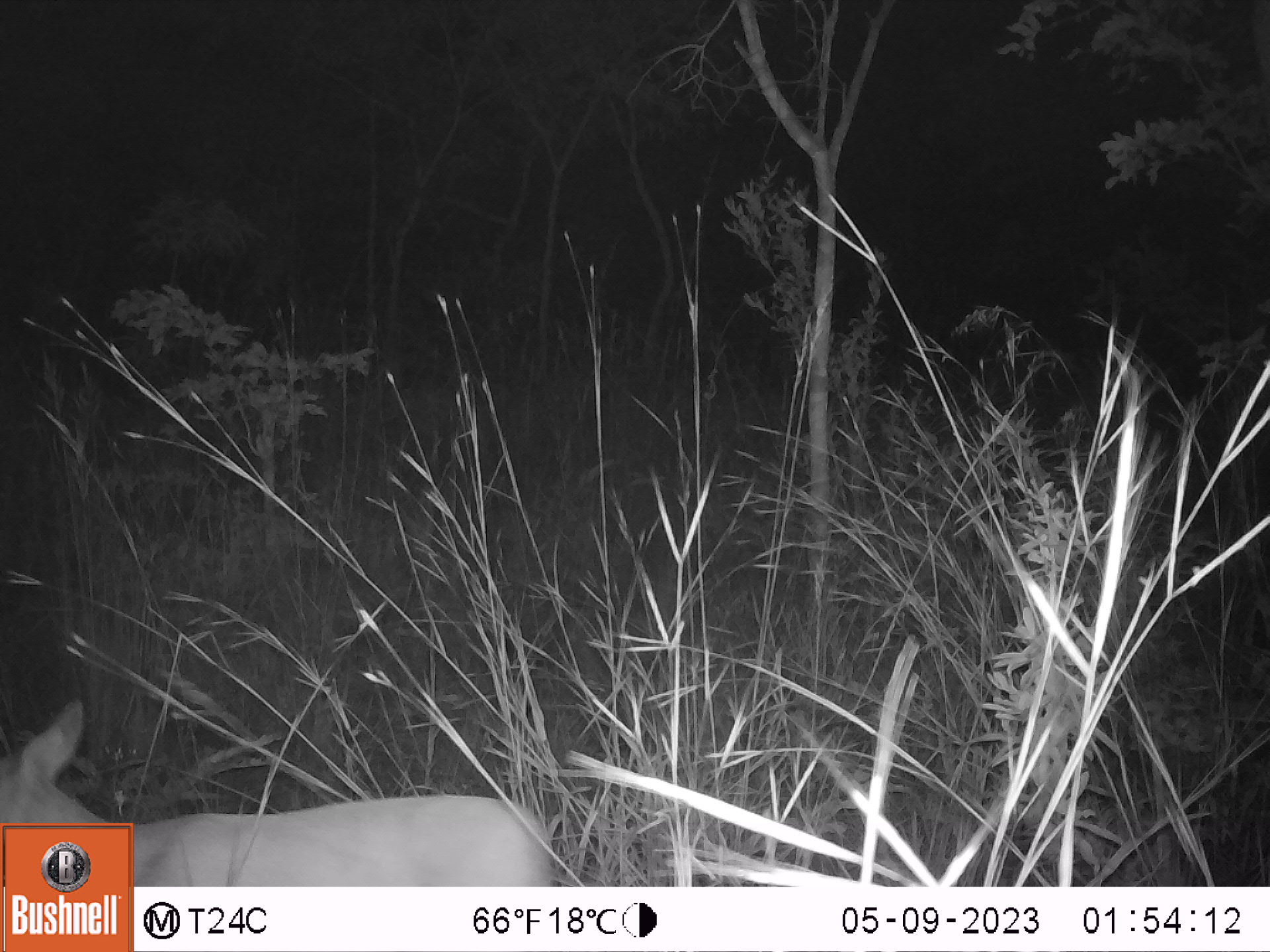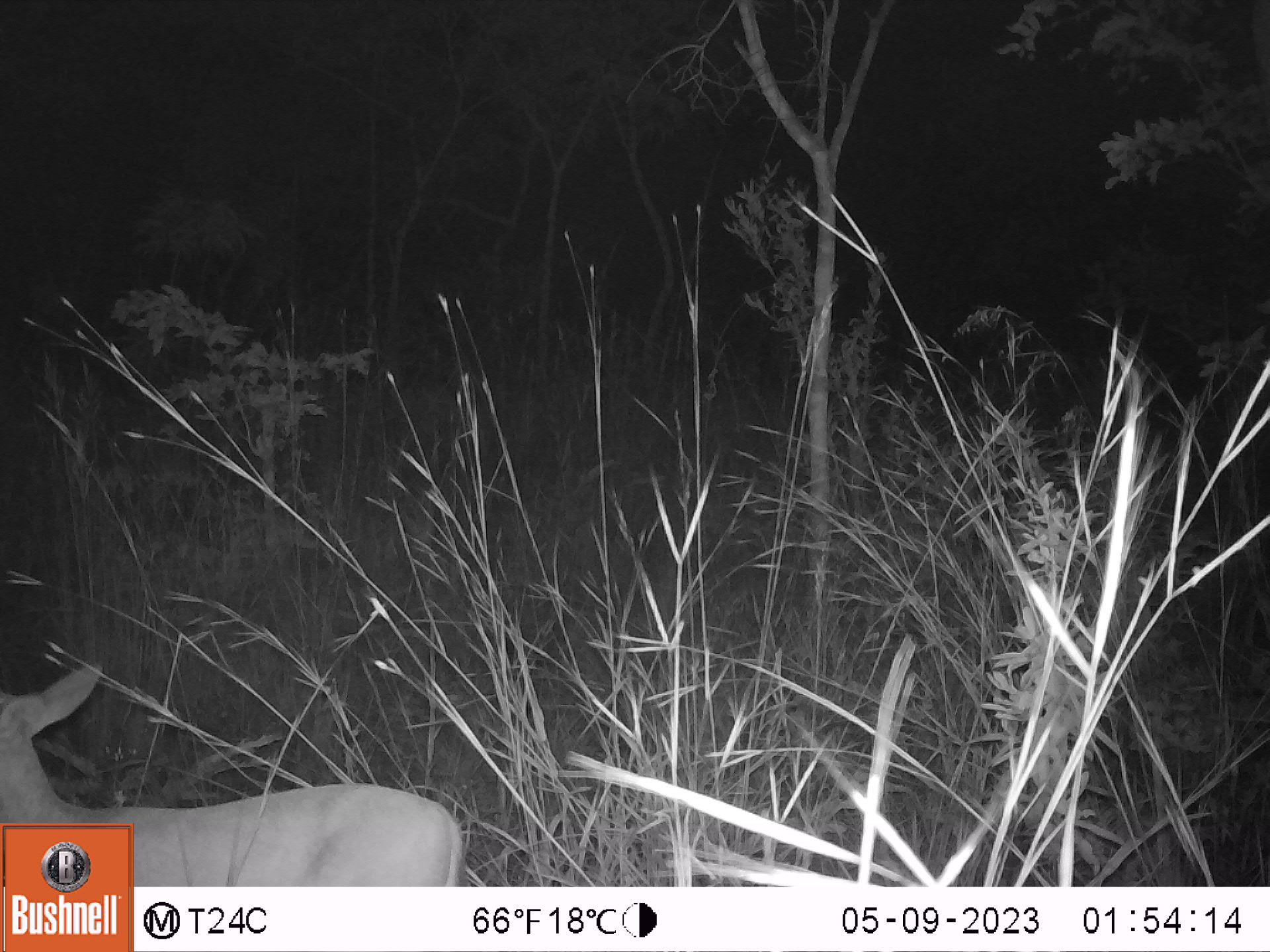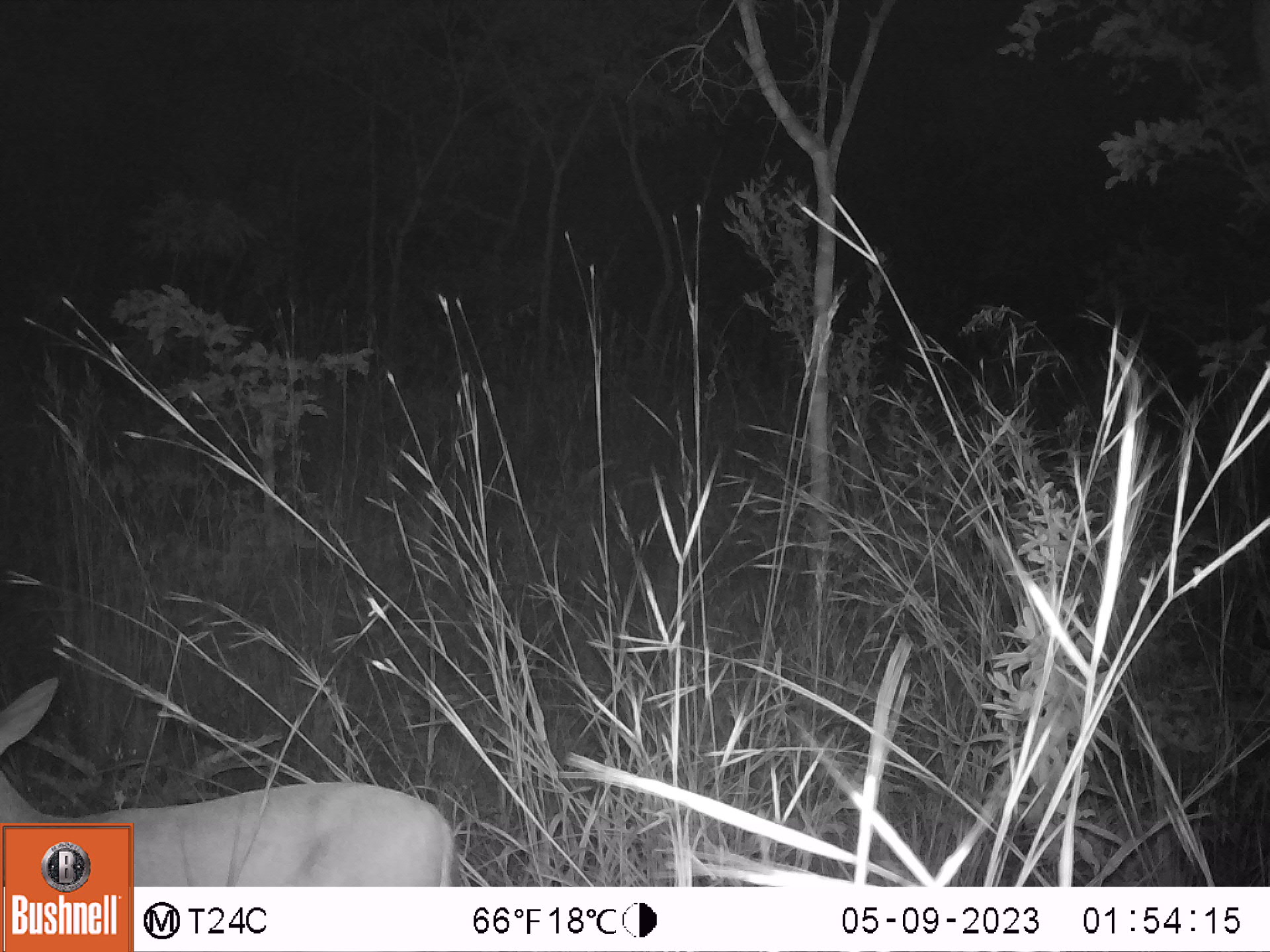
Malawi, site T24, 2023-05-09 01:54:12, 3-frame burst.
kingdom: Animalia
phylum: Chordata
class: Mammalia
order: Artiodactyla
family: Bovidae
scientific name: Antilopinae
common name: small antelope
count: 1